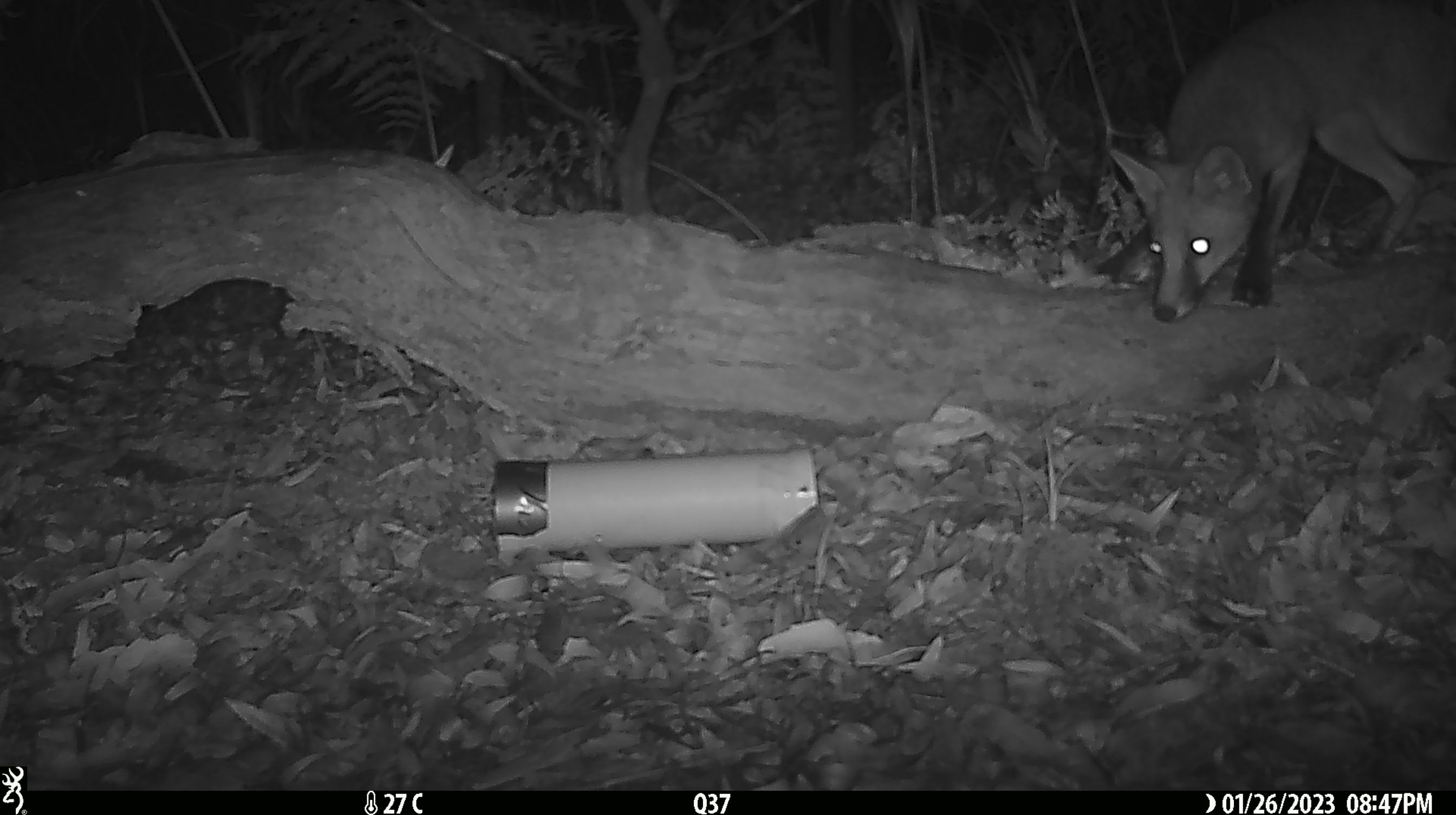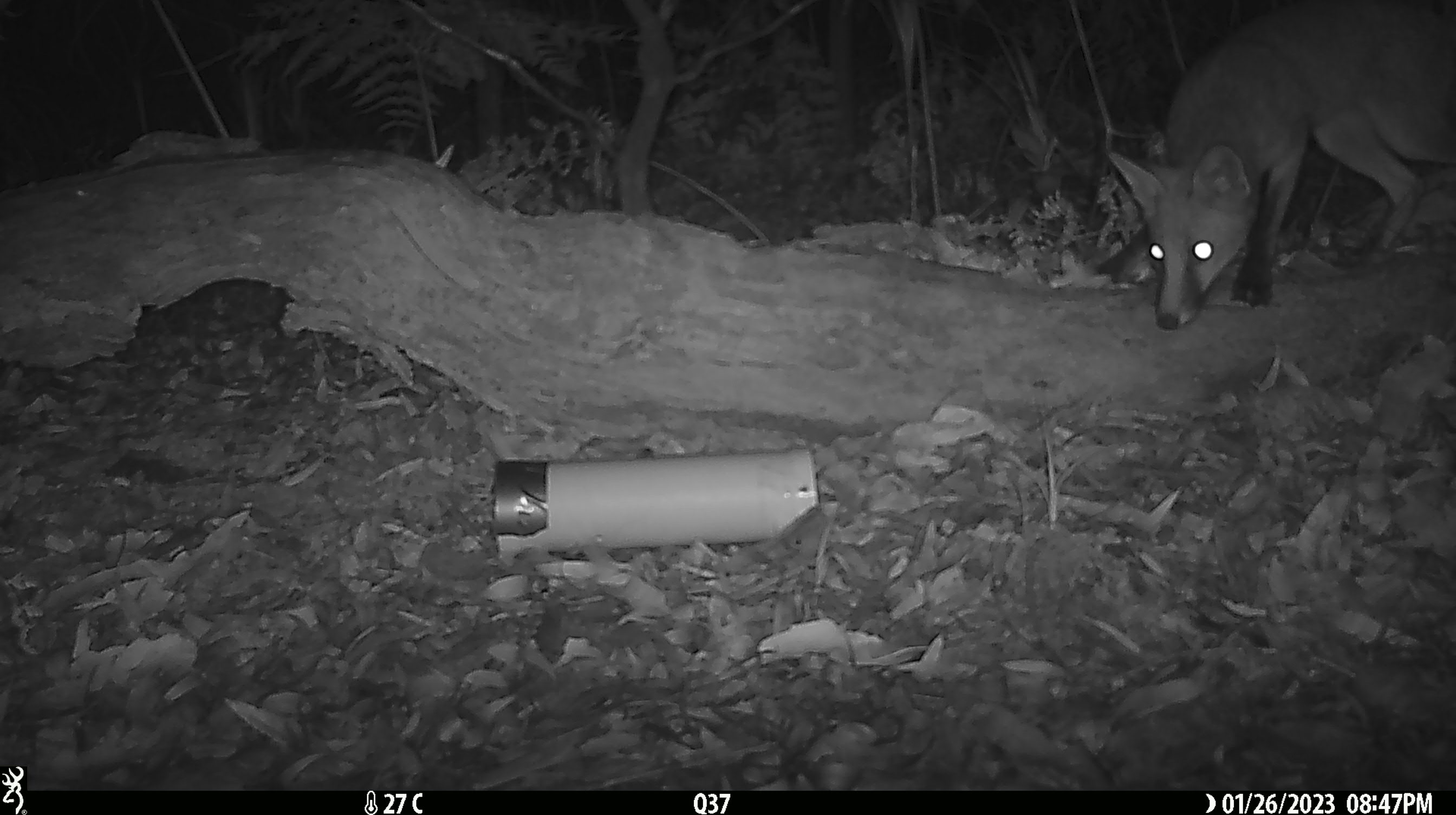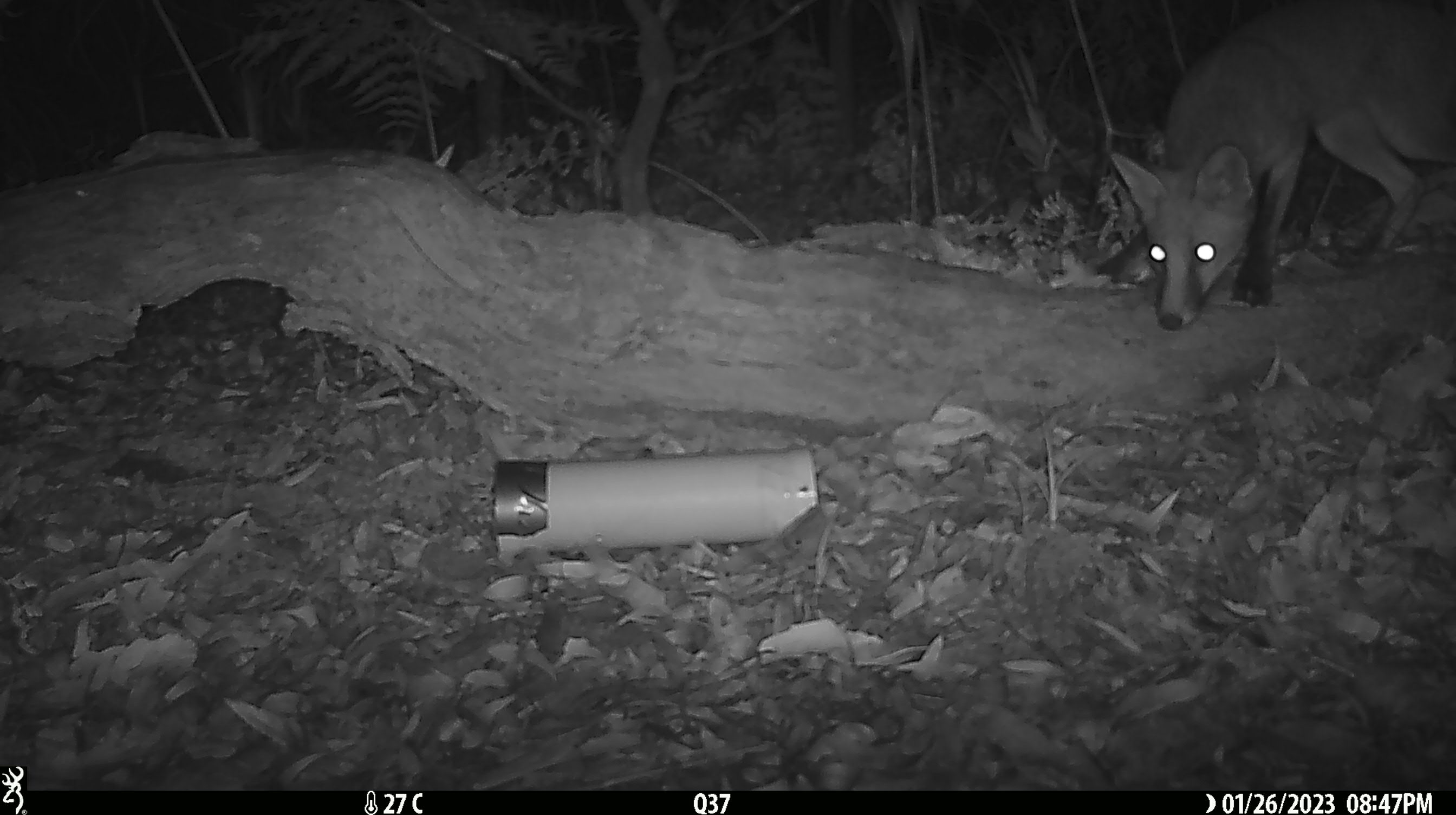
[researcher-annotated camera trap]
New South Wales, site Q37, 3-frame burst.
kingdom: Animalia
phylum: Chordata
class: Mammalia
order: Carnivora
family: Canidae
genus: Vulpes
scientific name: Vulpes vulpes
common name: red fox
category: fox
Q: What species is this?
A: Fox (red fox) (Vulpes vulpes).